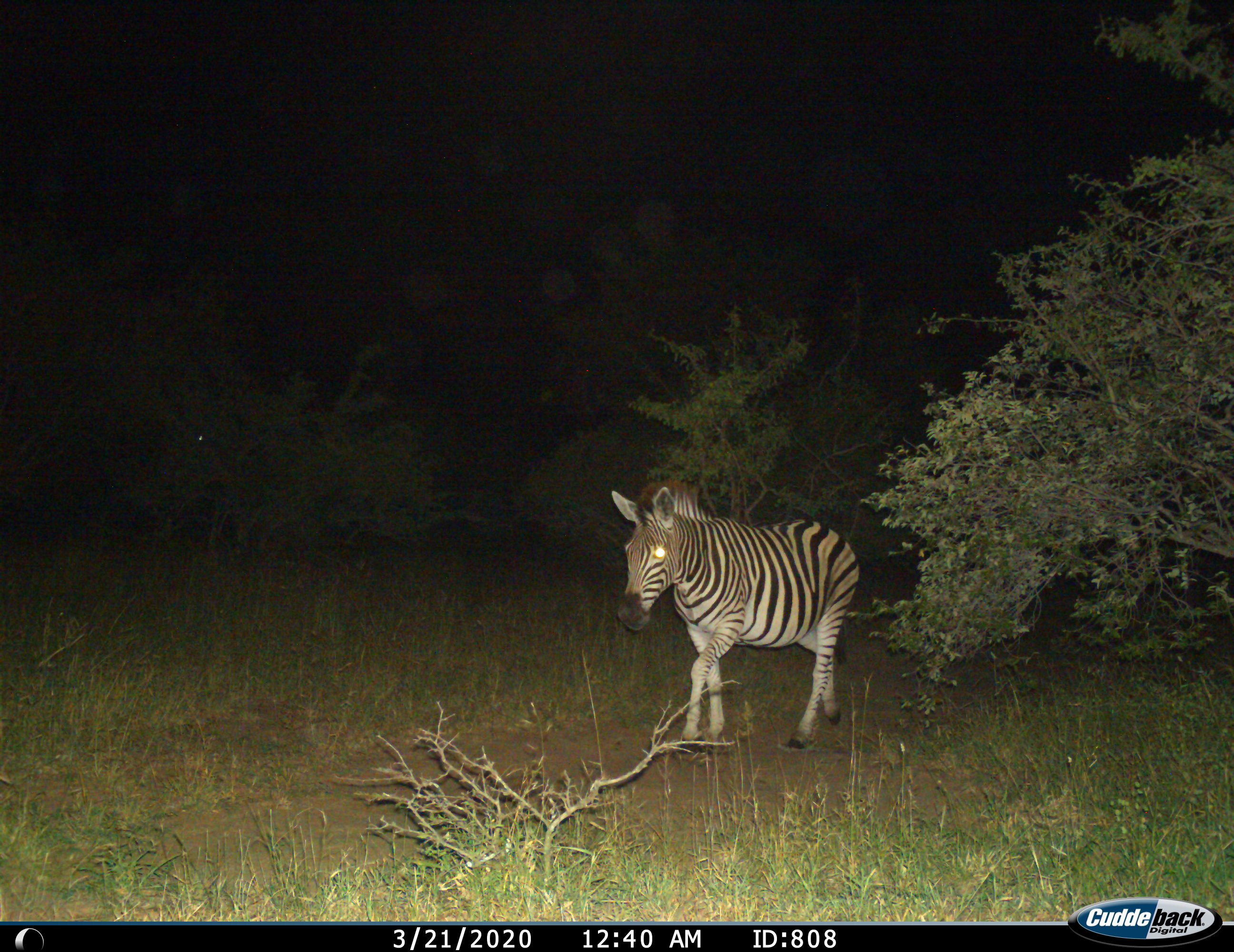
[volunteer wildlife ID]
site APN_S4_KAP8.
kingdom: Animalia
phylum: Chordata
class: Mammalia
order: Perissodactyla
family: Equidae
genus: Equus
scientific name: Equus quagga burchellii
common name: burchell's zebra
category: zebraburchells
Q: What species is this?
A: Zebraburchells (burchell's zebra) (Equus quagga burchellii).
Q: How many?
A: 1.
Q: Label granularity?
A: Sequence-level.